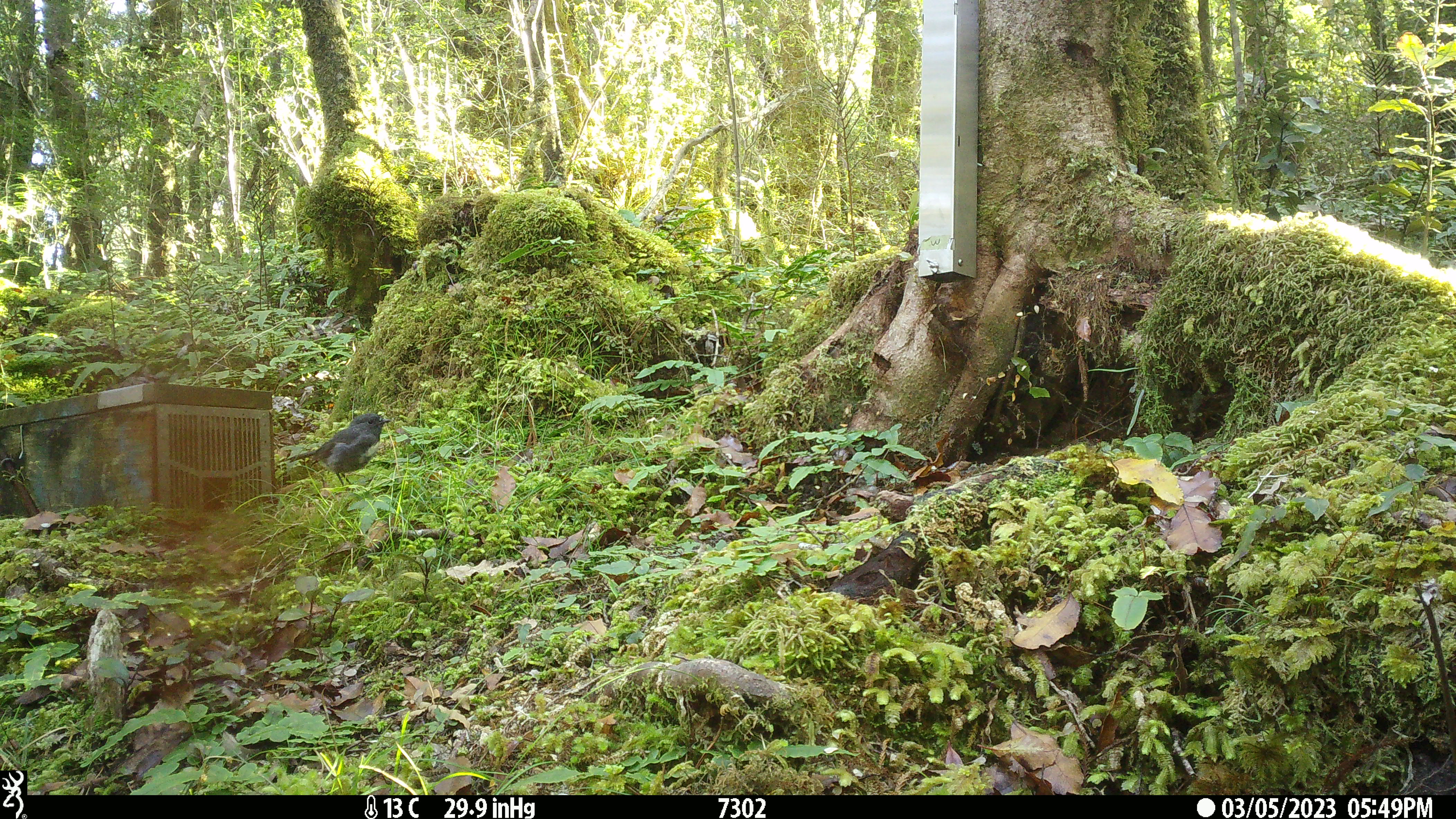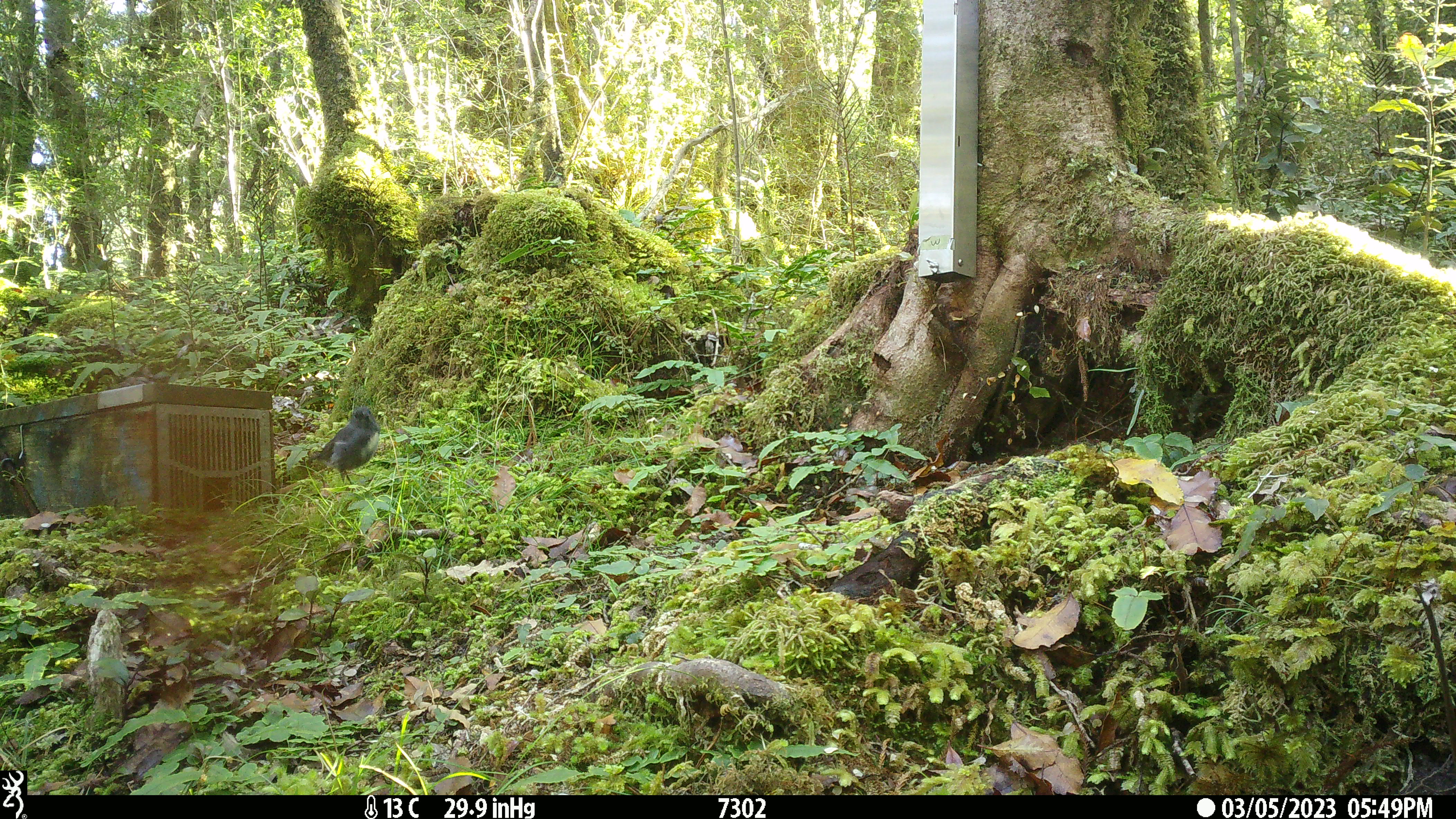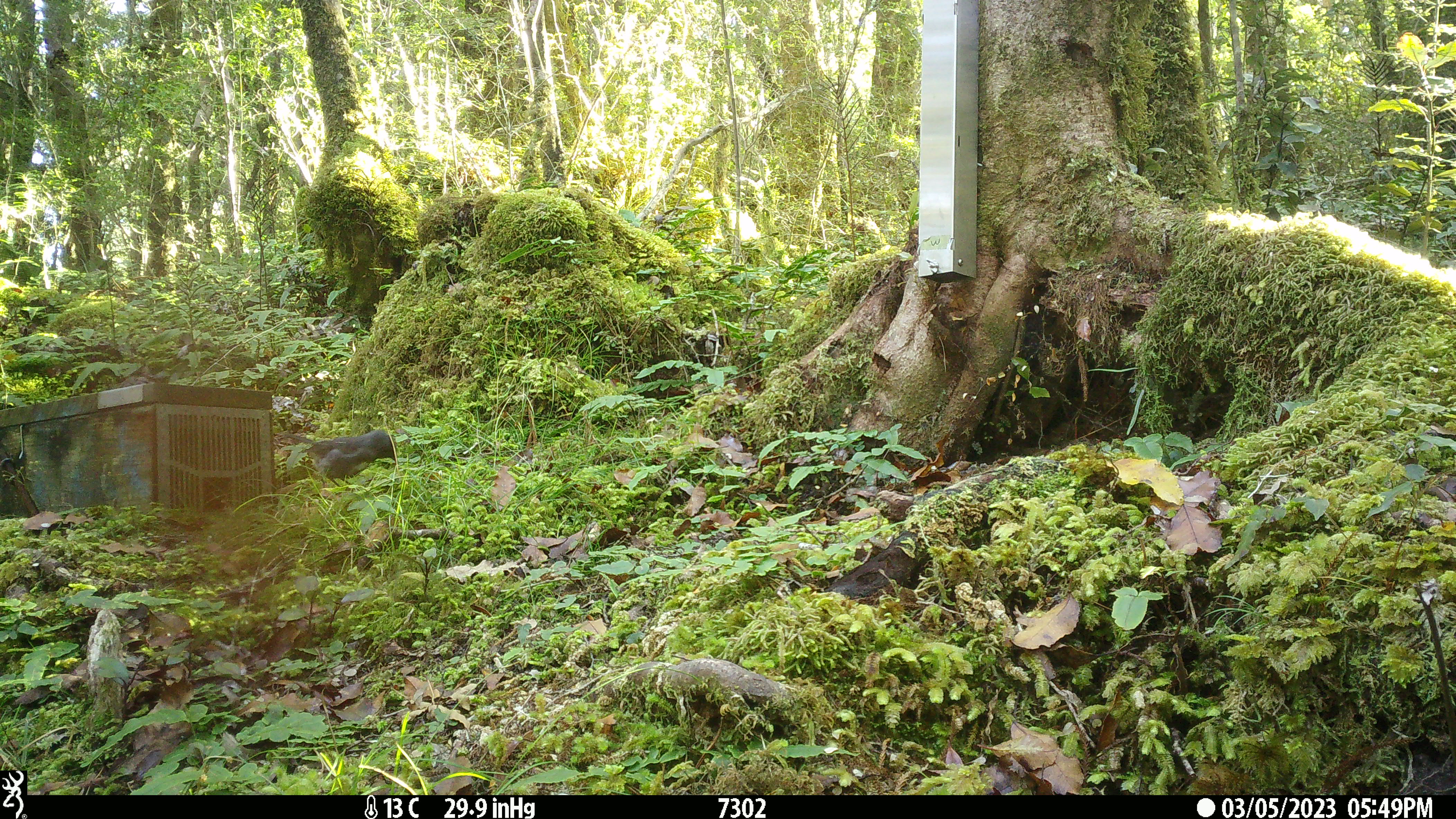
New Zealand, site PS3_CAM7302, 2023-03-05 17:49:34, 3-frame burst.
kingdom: Animalia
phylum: Chordata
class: Aves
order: Passeriformes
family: Petroicidae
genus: Petroica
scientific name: Petroica australis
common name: new zealand robin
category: robin